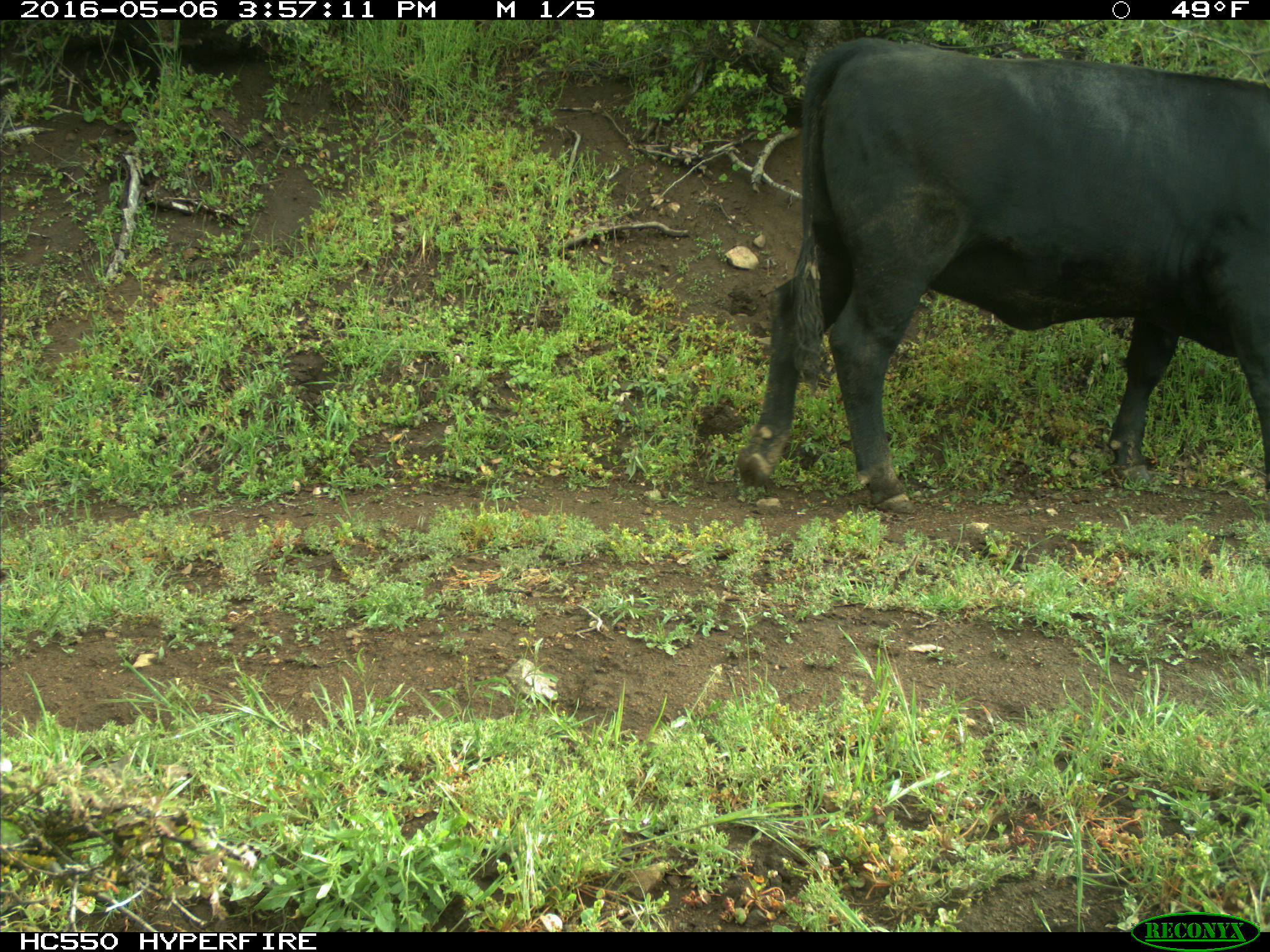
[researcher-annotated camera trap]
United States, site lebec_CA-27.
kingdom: Animalia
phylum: Chordata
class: Mammalia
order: Artiodactyla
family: Bovidae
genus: Bos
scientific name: Bos taurus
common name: domestic cow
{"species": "Bos taurus (domestic cow)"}